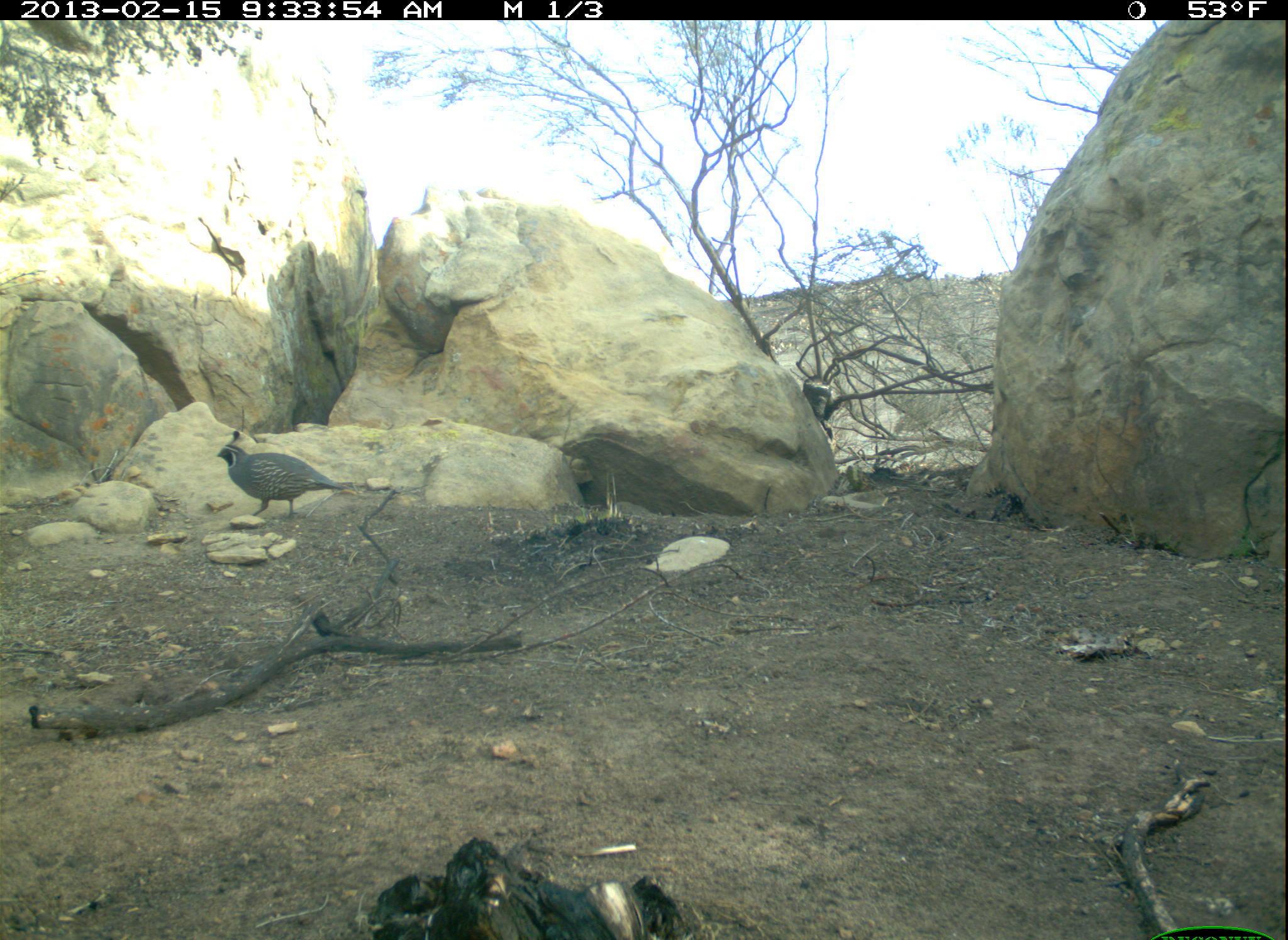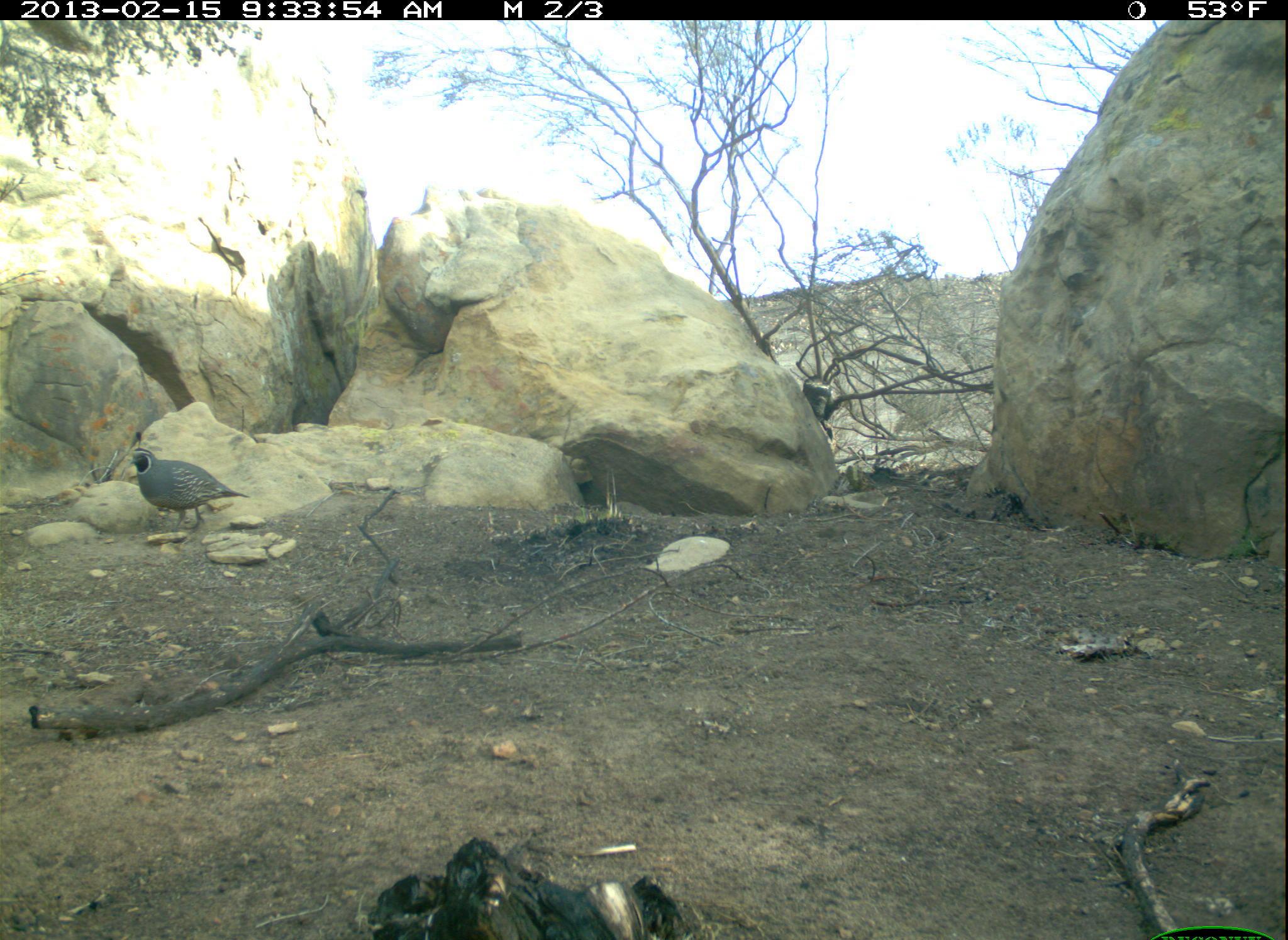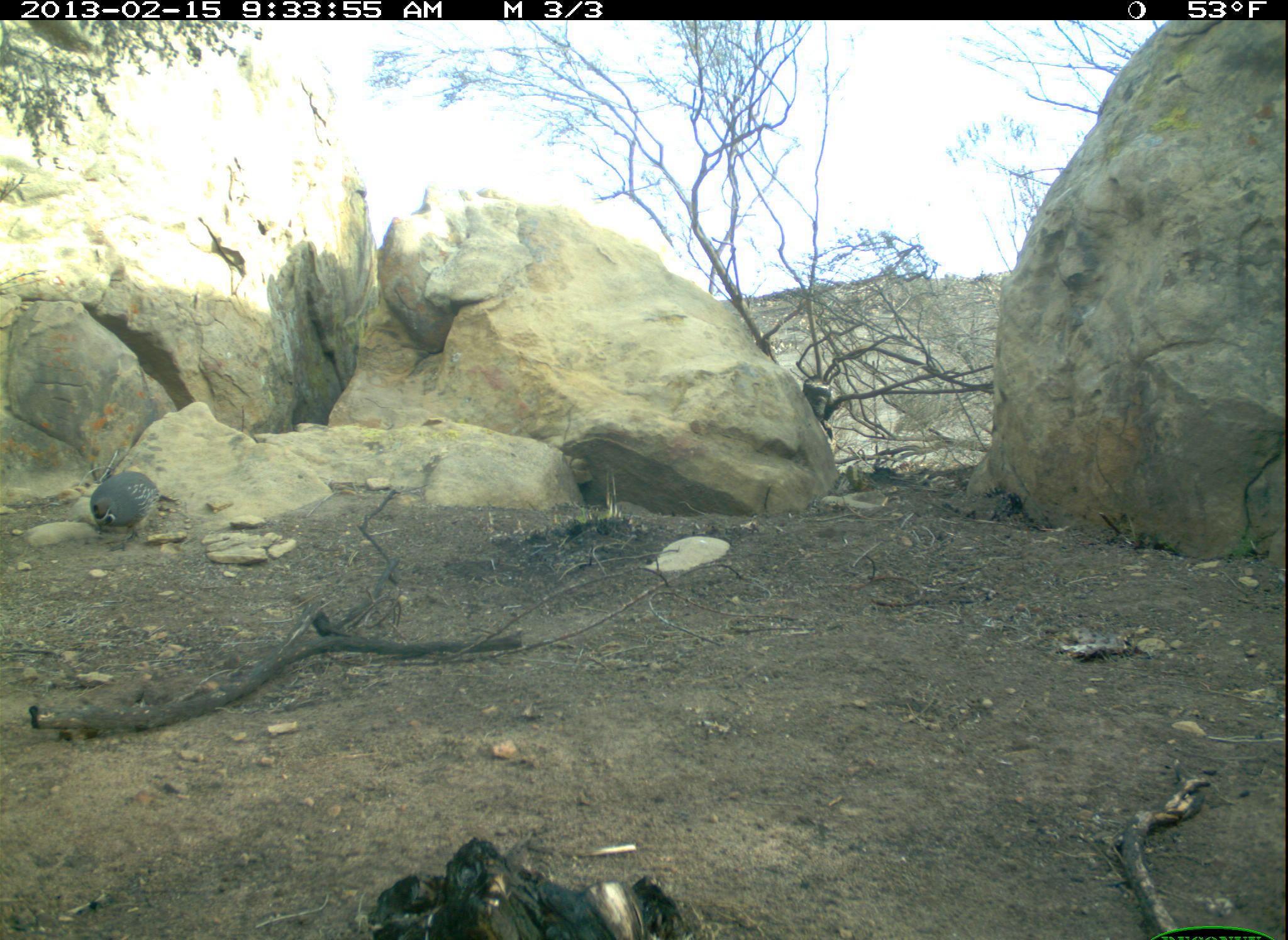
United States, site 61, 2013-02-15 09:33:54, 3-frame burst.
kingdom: Animalia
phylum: Chordata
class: Aves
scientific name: Aves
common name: bird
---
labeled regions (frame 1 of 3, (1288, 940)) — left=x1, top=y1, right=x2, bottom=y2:
bird: left=195, top=422, right=367, bottom=528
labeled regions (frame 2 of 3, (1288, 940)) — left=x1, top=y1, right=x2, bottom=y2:
bird: left=122, top=446, right=251, bottom=546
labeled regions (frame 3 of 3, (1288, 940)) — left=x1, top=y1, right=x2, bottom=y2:
bird: left=90, top=462, right=163, bottom=540